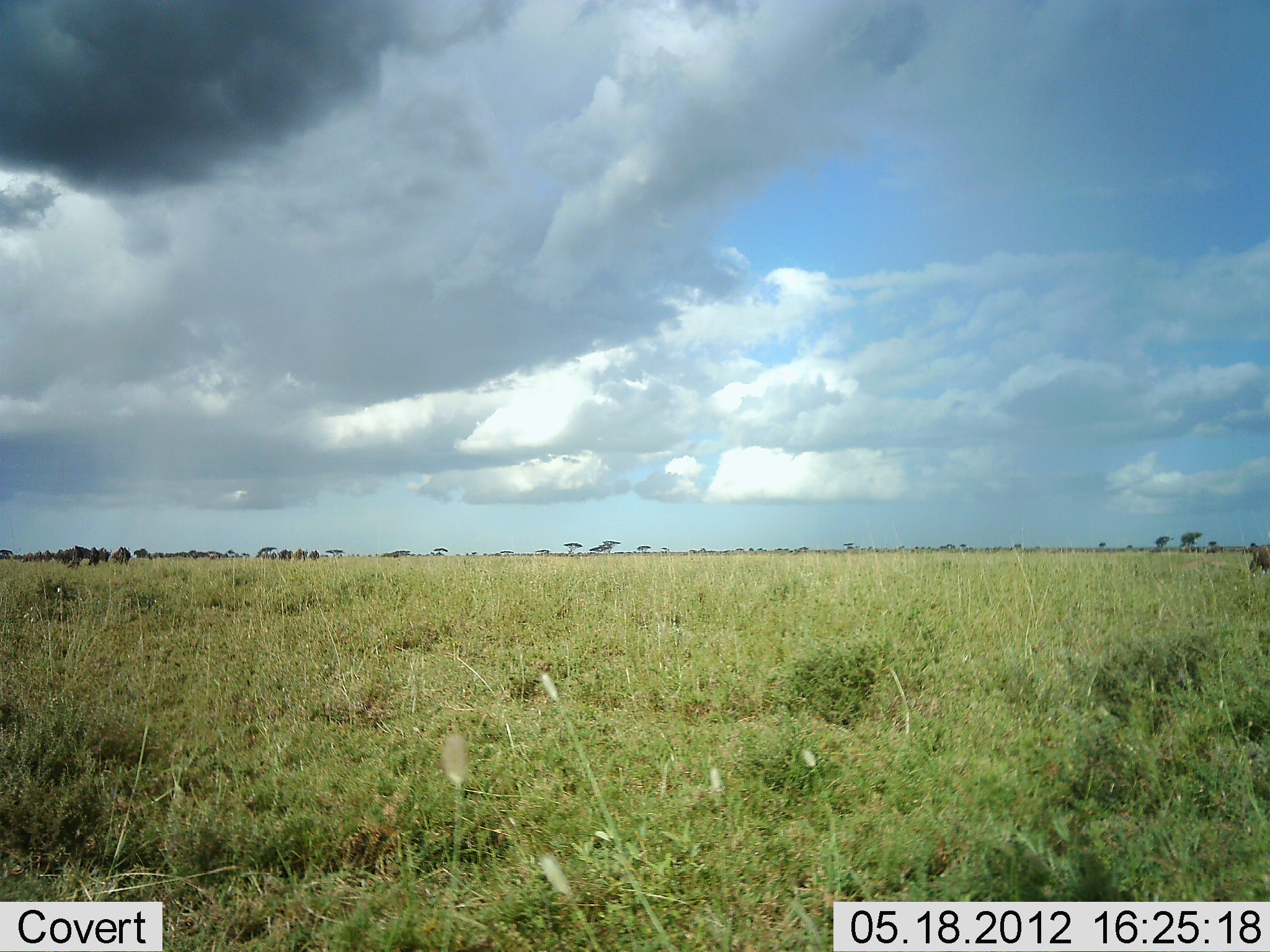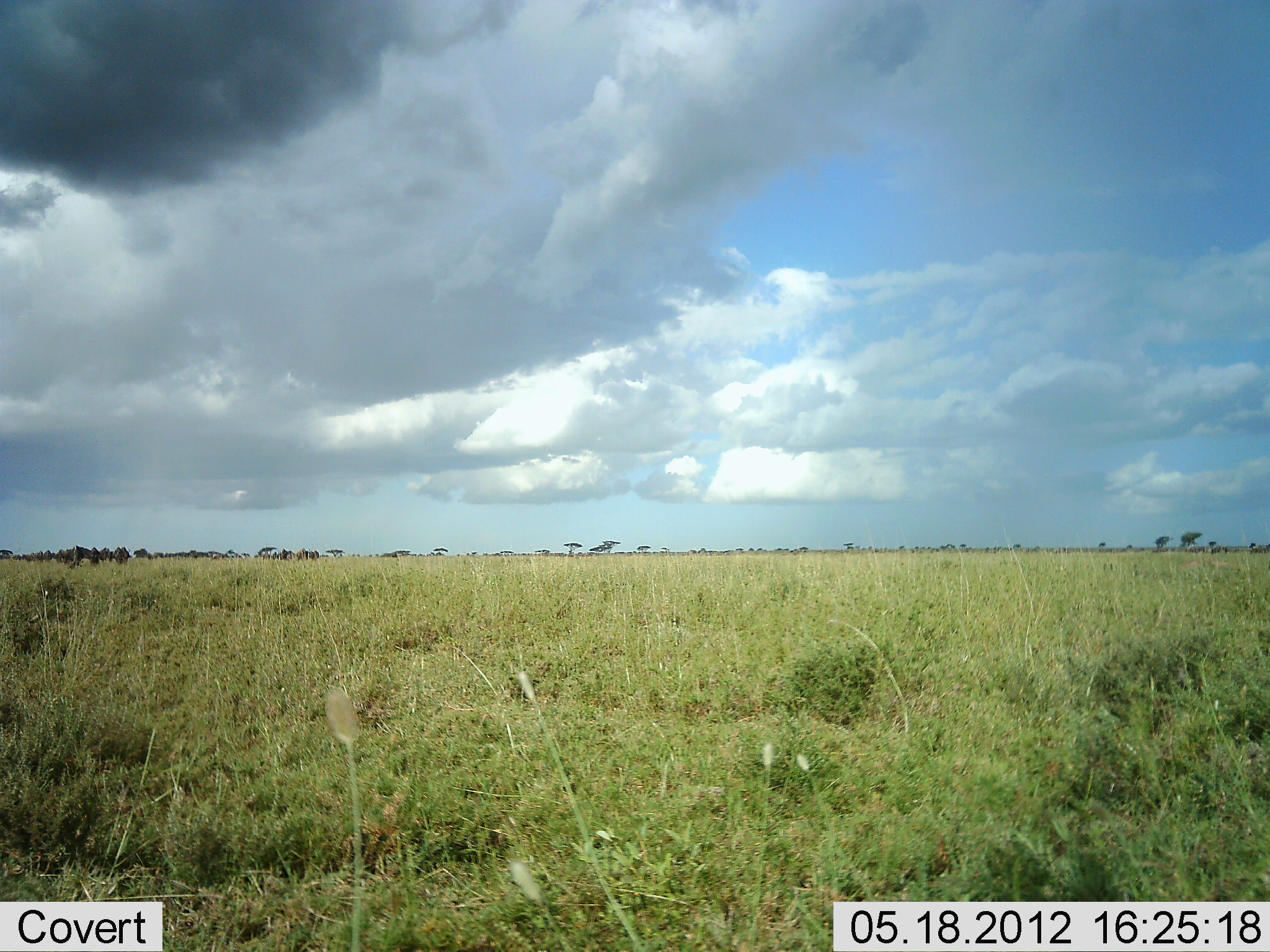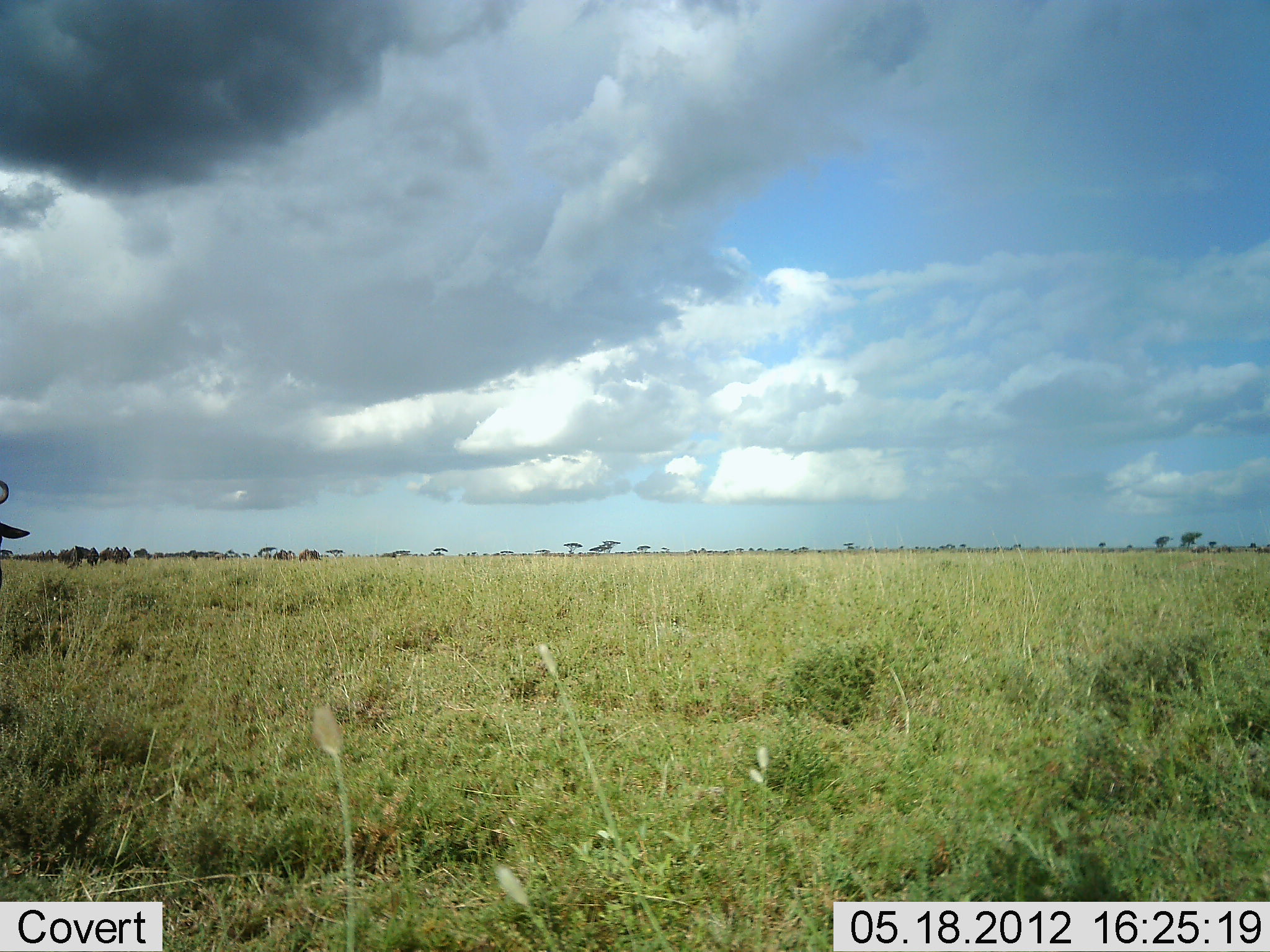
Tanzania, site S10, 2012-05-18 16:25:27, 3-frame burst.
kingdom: Animalia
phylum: Chordata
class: Mammalia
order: Artiodactyla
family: Bovidae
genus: Connochaetes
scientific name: Connochaetes taurinus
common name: blue wildebeest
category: wildebeest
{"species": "wildebeest (blue wildebeest) (Connochaetes taurinus)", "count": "11-50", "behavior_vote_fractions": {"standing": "40%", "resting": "0%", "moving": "80%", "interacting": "0%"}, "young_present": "0%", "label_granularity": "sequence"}